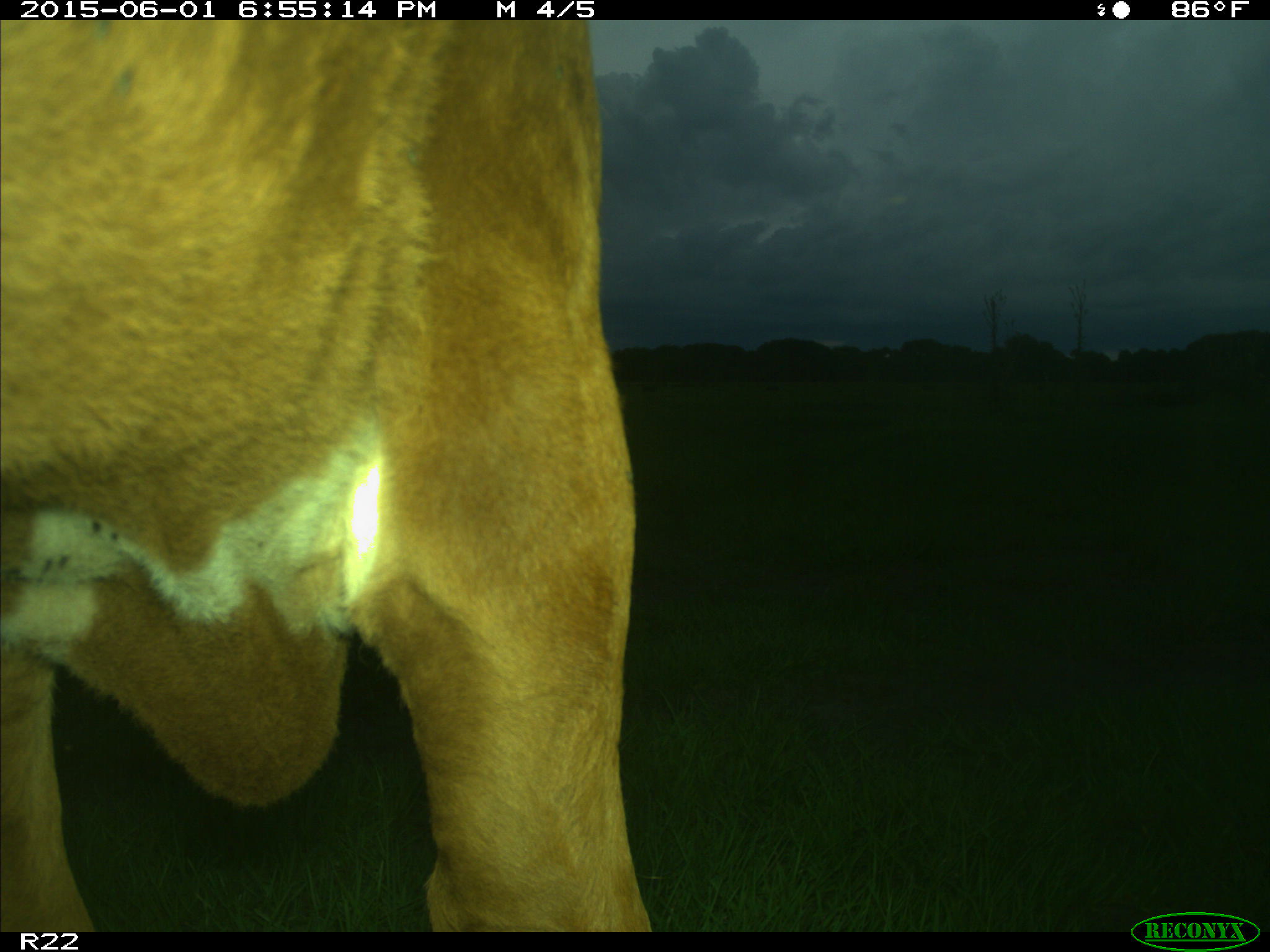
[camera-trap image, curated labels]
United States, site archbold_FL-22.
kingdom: Animalia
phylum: Chordata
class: Mammalia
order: Artiodactyla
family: Bovidae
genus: Bos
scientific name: Bos taurus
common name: domestic cow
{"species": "Bos taurus (domestic cow)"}